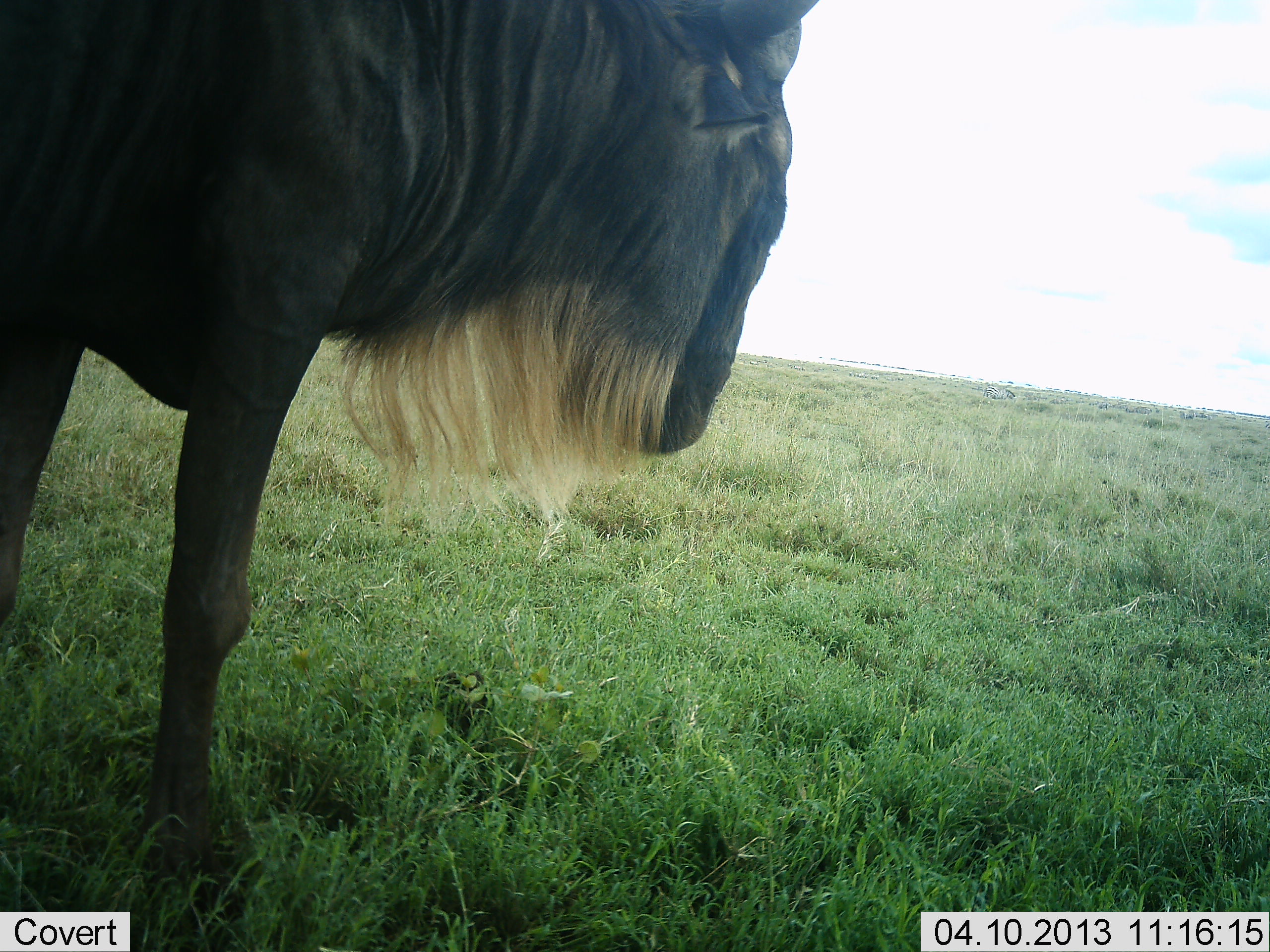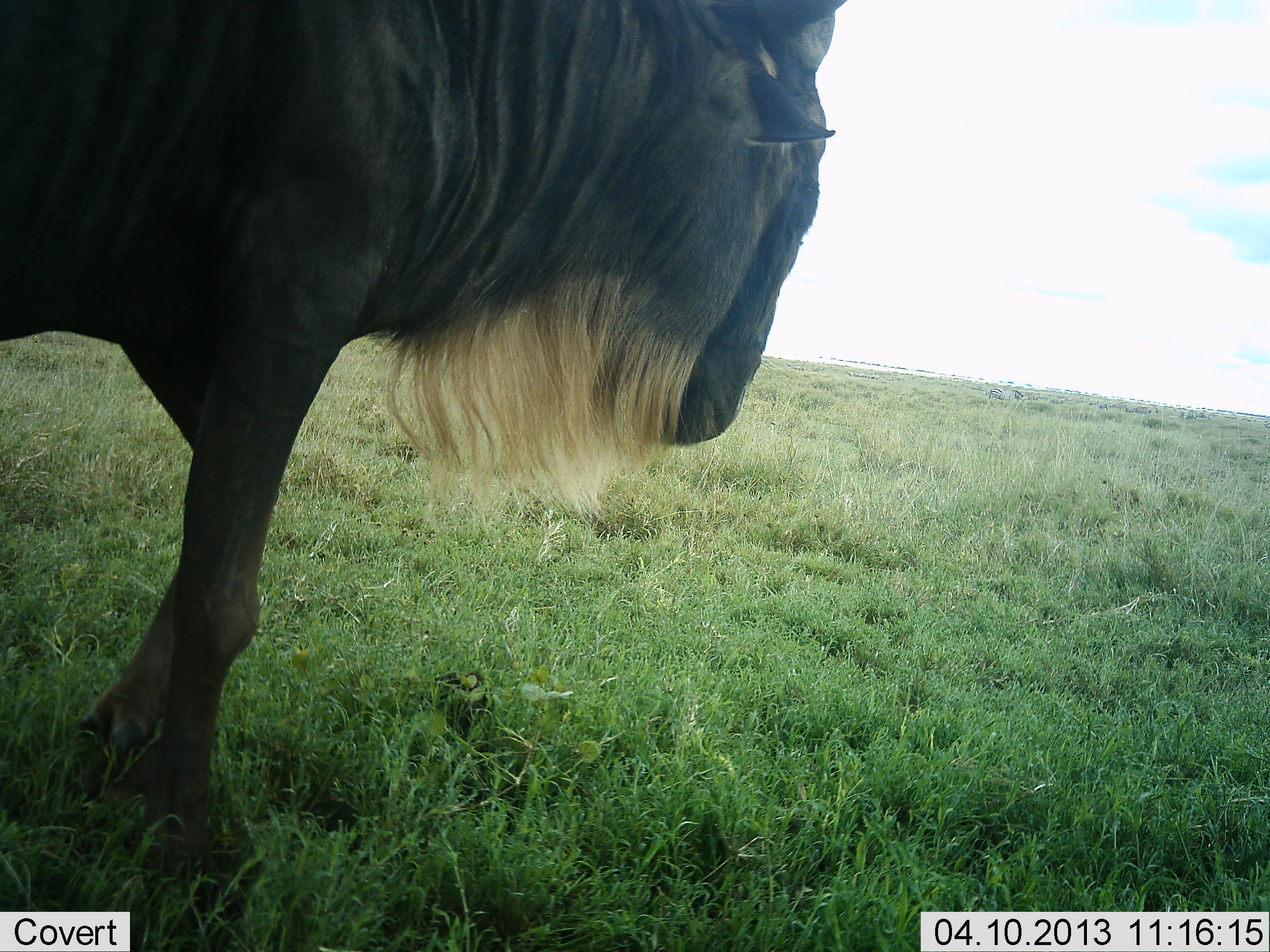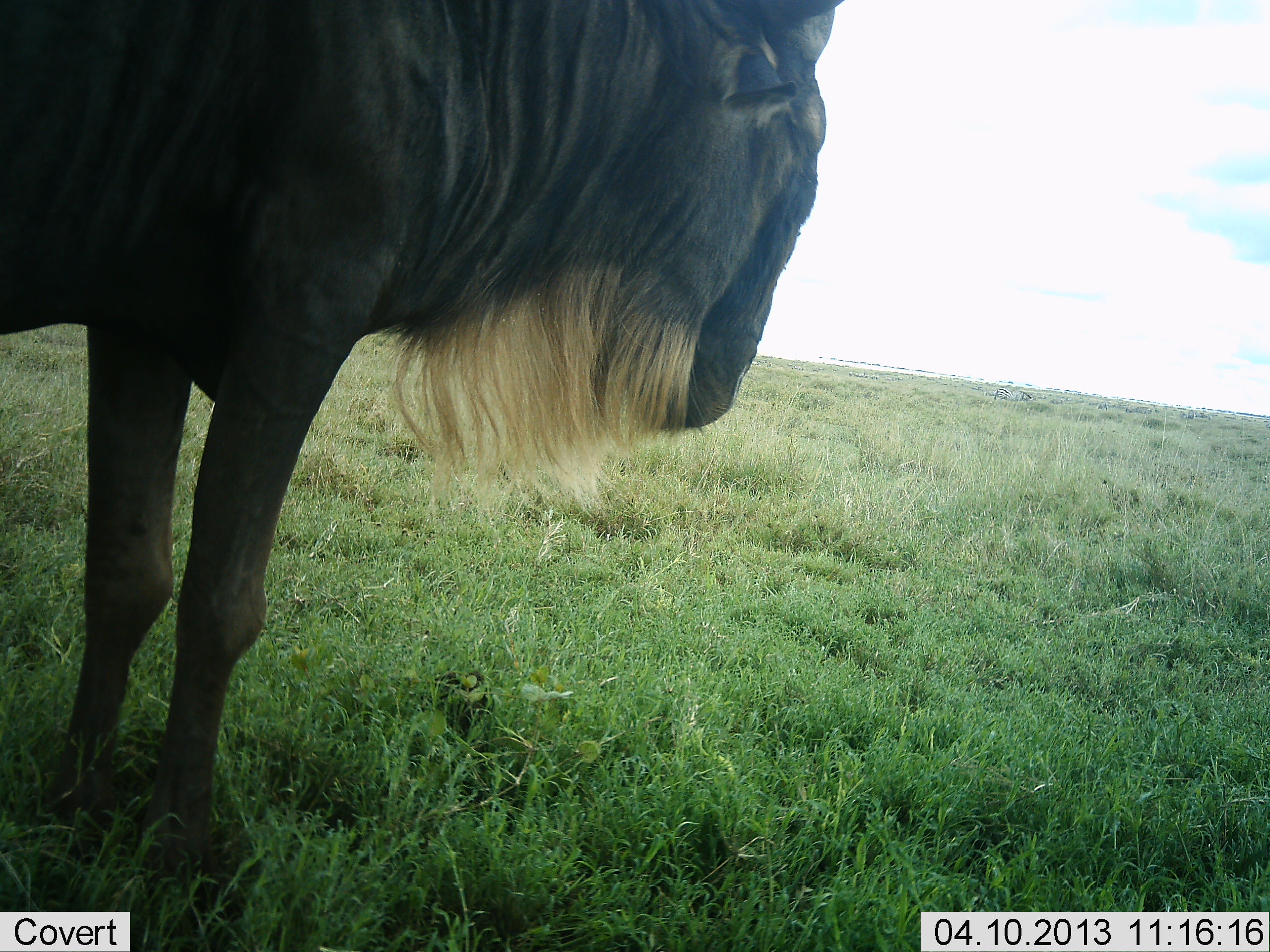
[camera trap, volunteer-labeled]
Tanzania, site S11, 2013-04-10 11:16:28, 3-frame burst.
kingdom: Animalia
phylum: Chordata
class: Mammalia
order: Artiodactyla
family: Bovidae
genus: Connochaetes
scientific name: Connochaetes taurinus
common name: blue wildebeest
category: wildebeest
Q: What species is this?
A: Wildebeest (blue wildebeest) (Connochaetes taurinus).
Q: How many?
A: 1.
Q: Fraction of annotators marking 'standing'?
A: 69%.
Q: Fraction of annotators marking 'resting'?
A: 0%.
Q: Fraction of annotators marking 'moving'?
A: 43%.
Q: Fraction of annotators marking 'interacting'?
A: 0%.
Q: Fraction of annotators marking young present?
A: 0%.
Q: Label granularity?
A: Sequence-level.